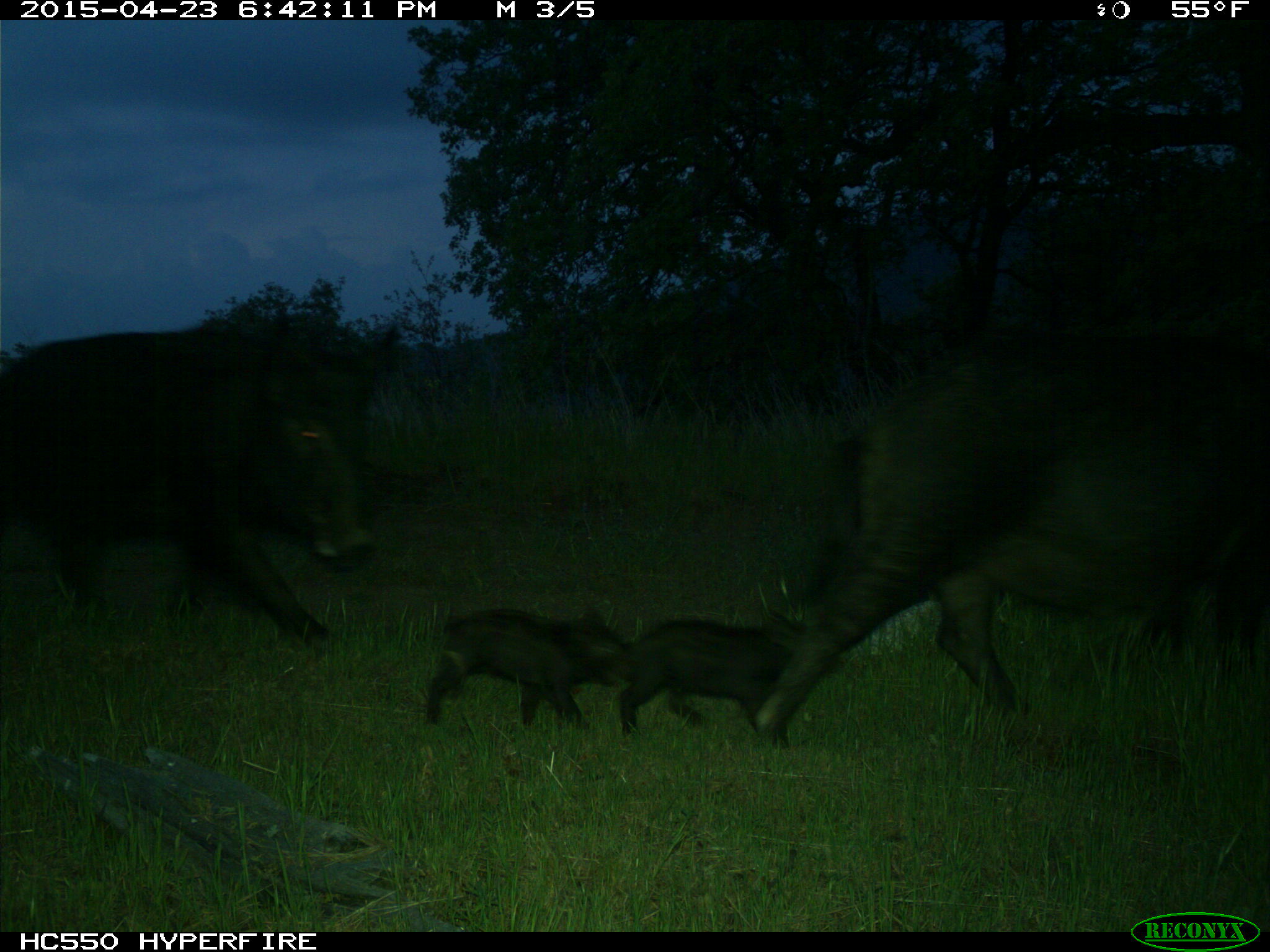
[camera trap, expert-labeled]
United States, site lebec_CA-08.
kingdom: Animalia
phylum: Chordata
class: Mammalia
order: Artiodactyla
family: Suidae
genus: Sus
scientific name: Sus scrofa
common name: wild boar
Sus scrofa (wild boar).